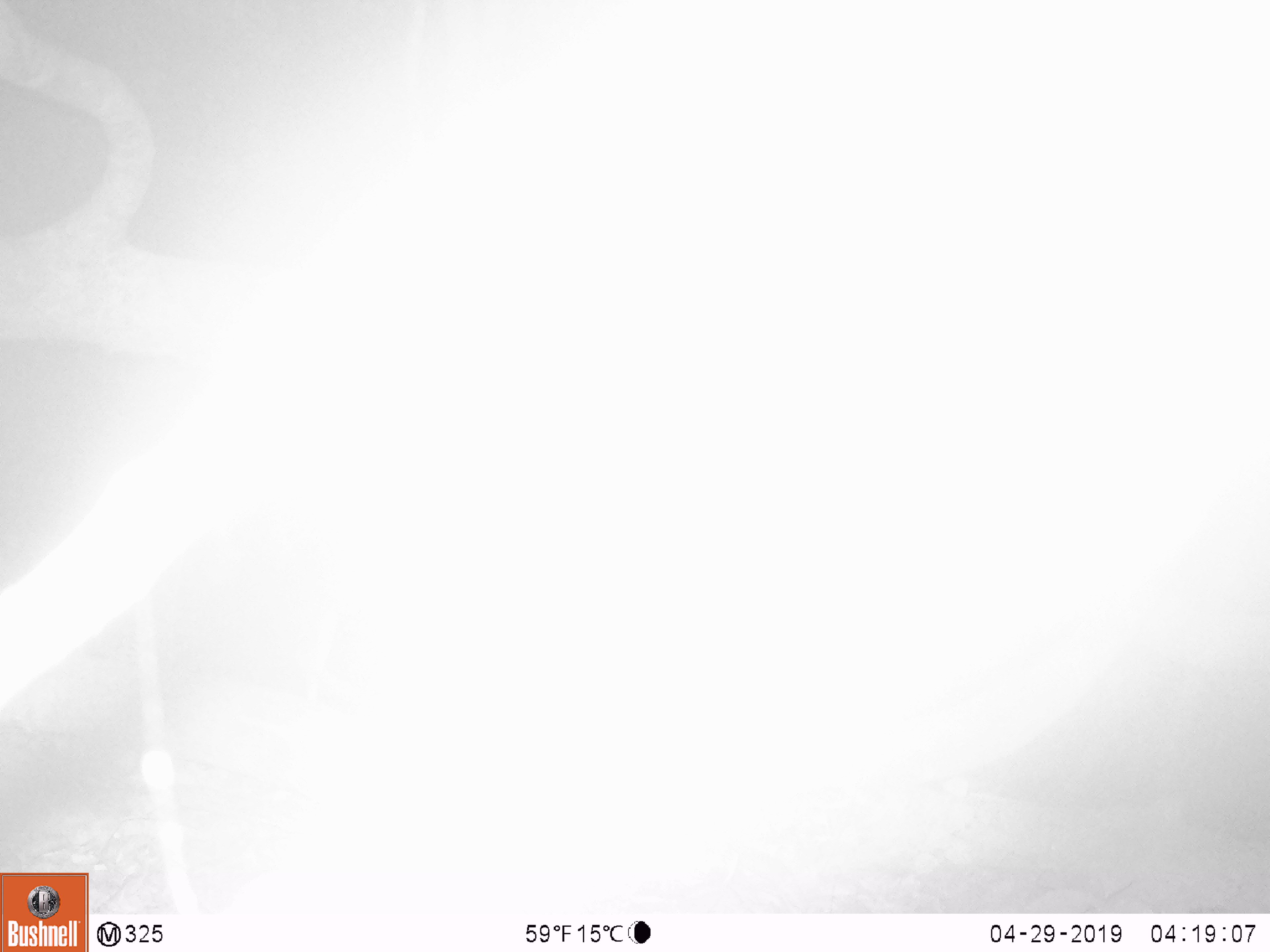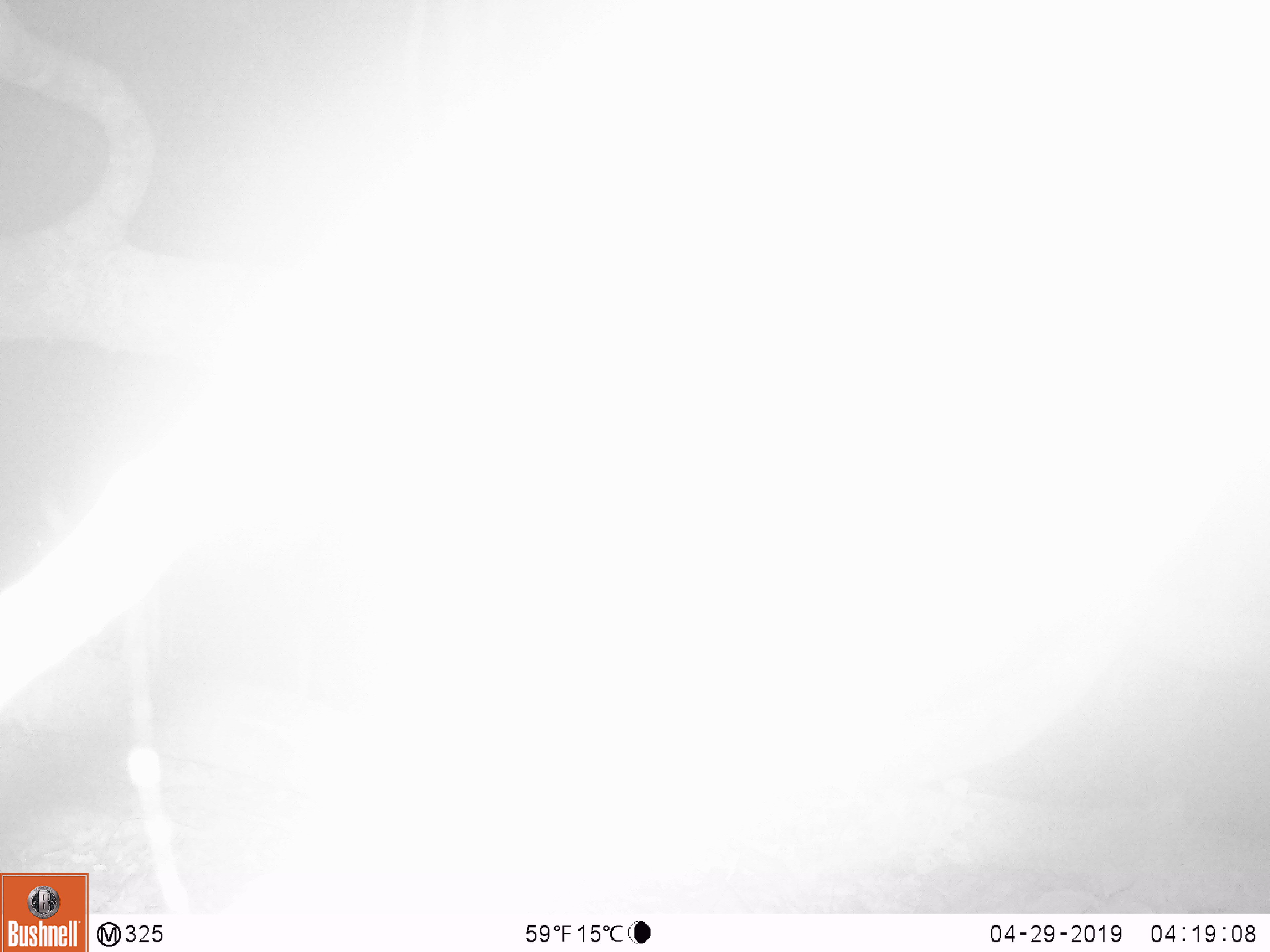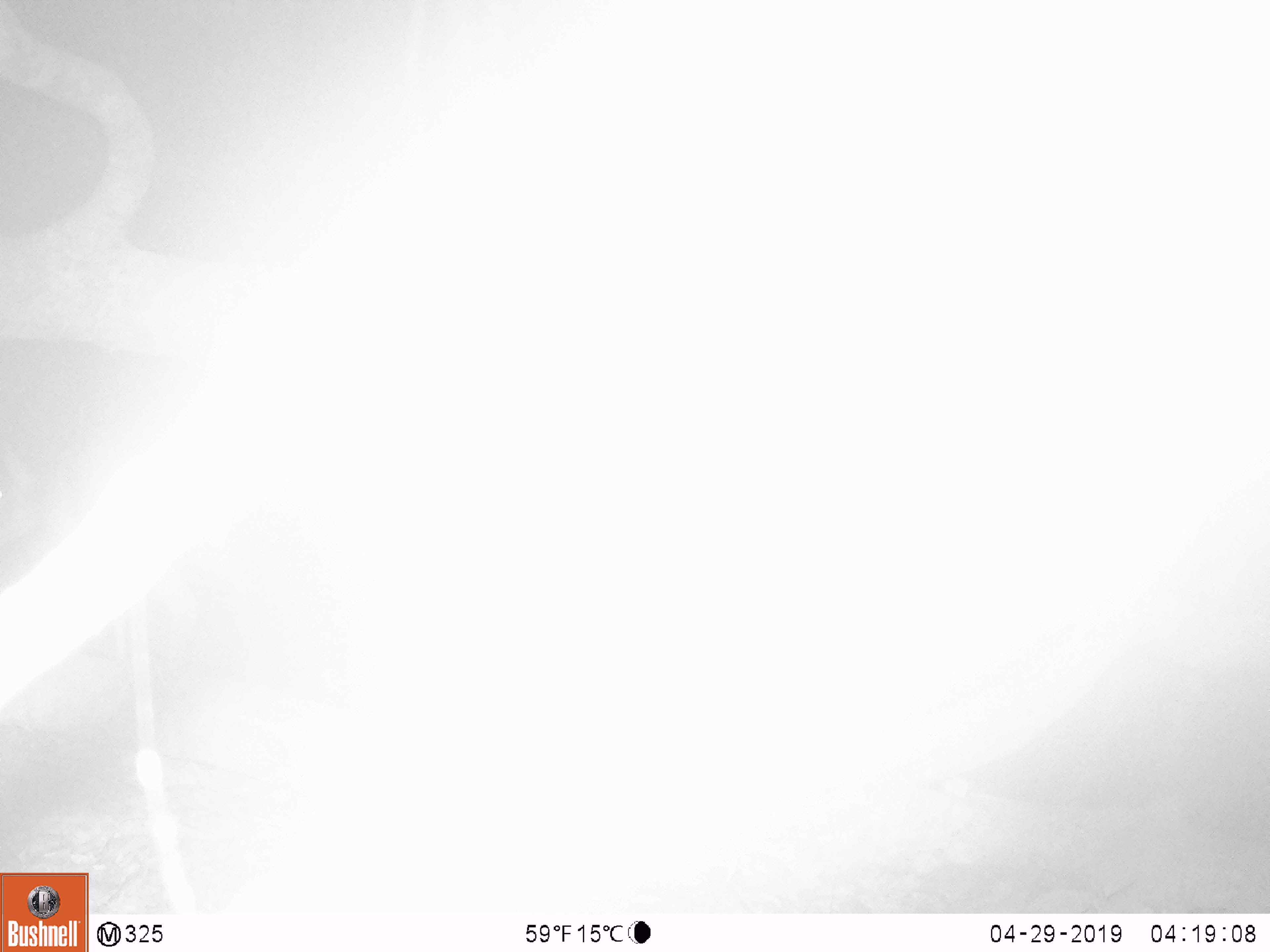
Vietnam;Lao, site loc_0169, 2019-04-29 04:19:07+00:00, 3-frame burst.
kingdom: Animalia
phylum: Chordata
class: Mammalia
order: Artiodactyla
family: Cervidae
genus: Muntiacus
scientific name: Muntiacus vuquangensis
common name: large-antlered muntjac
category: large antlered muntjac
Large antlered muntjac (large-antlered muntjac) (Muntiacus vuquangensis). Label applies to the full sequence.